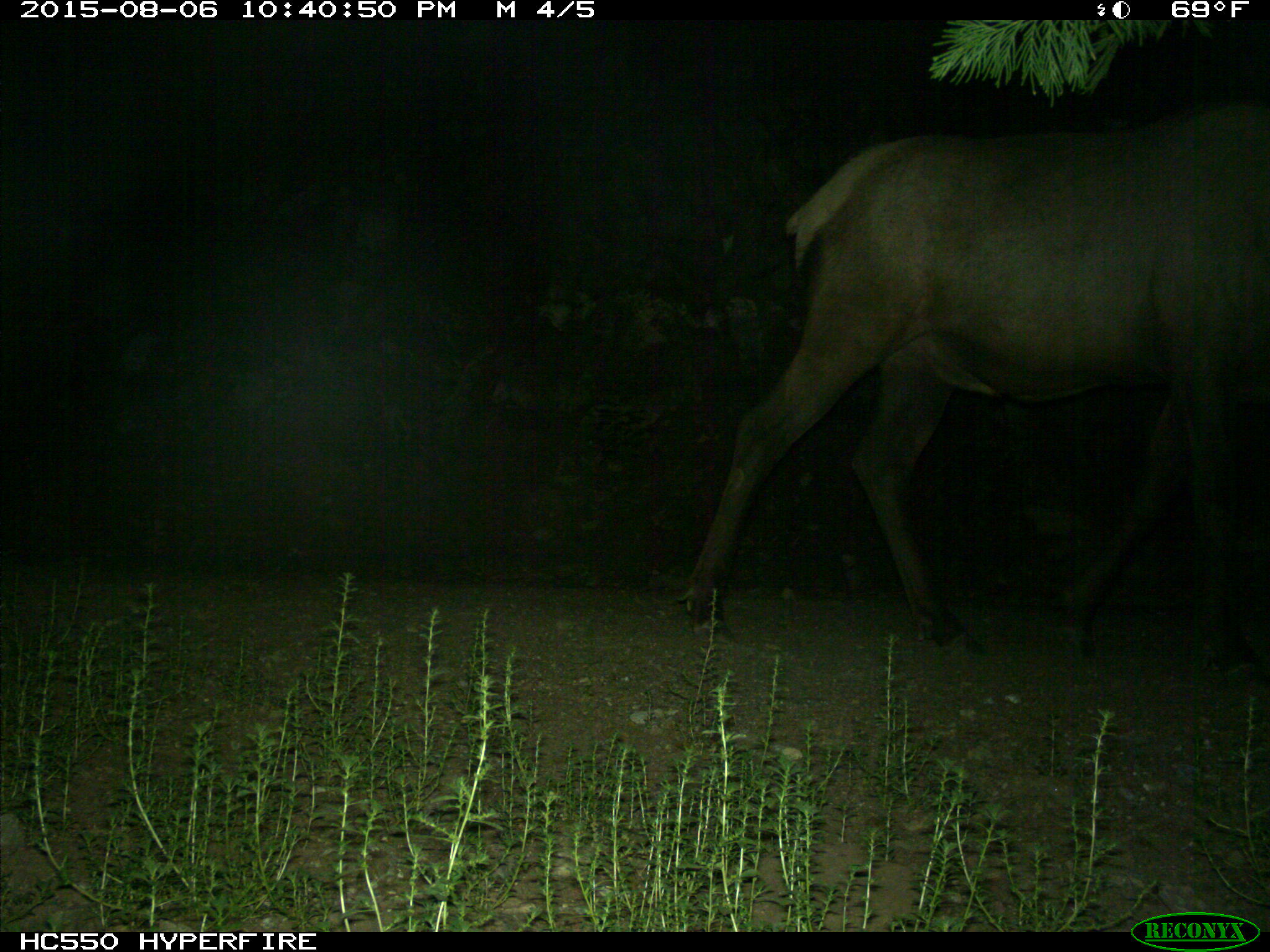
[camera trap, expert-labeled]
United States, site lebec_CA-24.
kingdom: Animalia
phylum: Chordata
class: Mammalia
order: Artiodactyla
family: Cervidae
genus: Cervus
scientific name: Cervus canadensis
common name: elk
Cervus canadensis (elk).